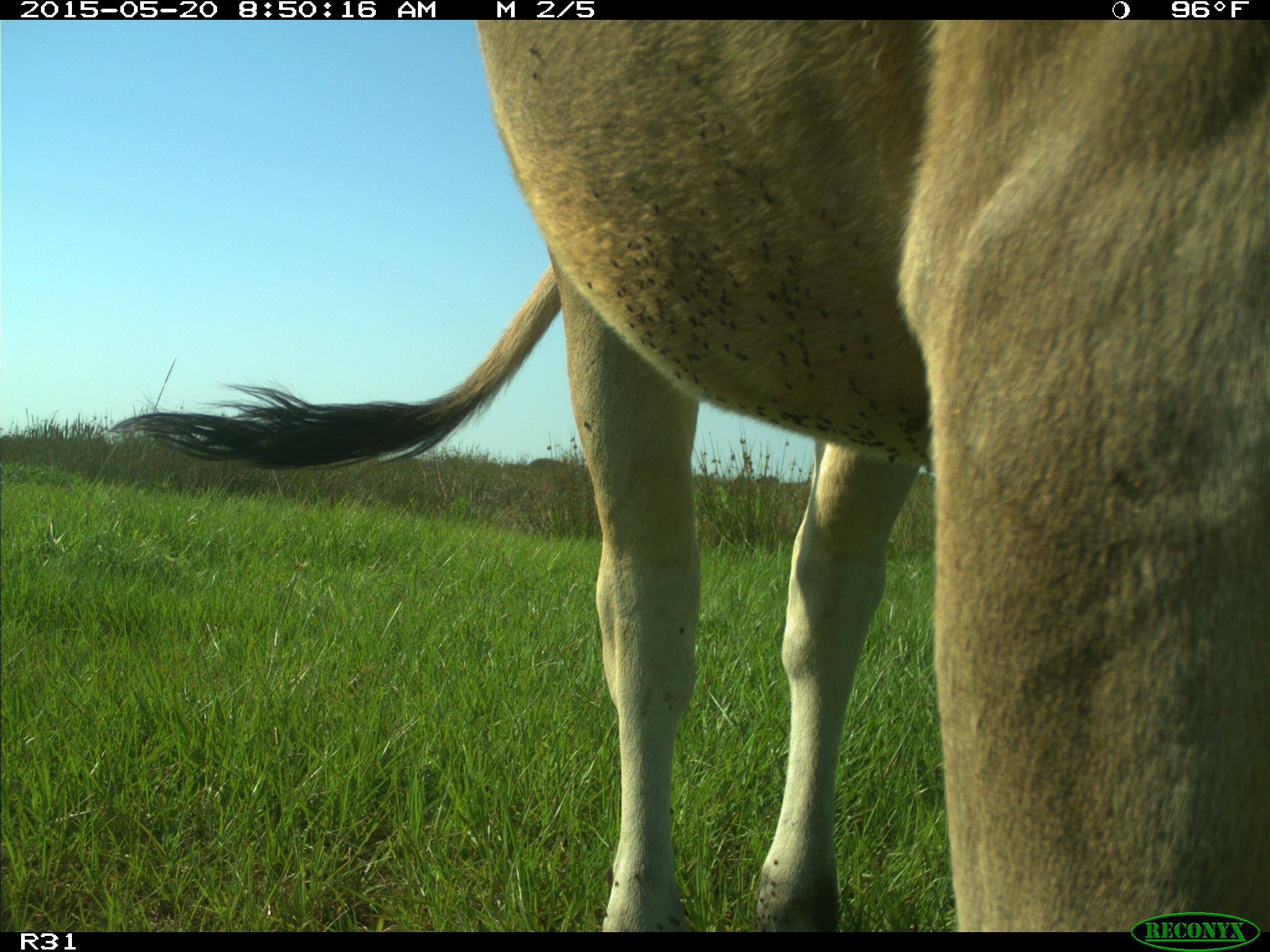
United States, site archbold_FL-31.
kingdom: Animalia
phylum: Chordata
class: Mammalia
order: Artiodactyla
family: Bovidae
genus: Bos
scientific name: Bos taurus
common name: domestic cow